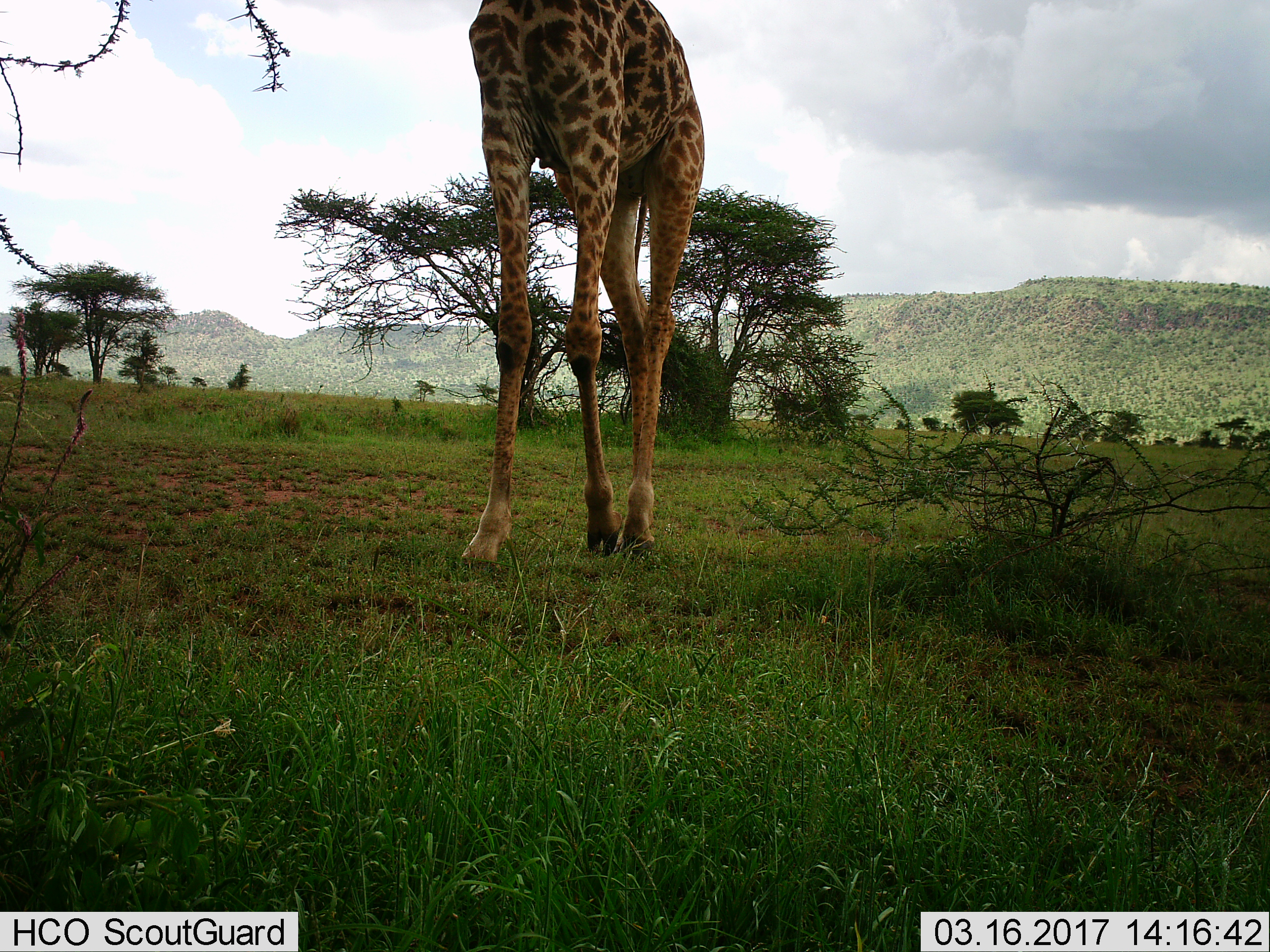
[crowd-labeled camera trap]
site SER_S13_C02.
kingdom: Animalia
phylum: Chordata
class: Mammalia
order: Artiodactyla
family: Giraffidae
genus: Giraffa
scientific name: Giraffa camelopardalis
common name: giraffe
Giraffe (Giraffa camelopardalis), count 1. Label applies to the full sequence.